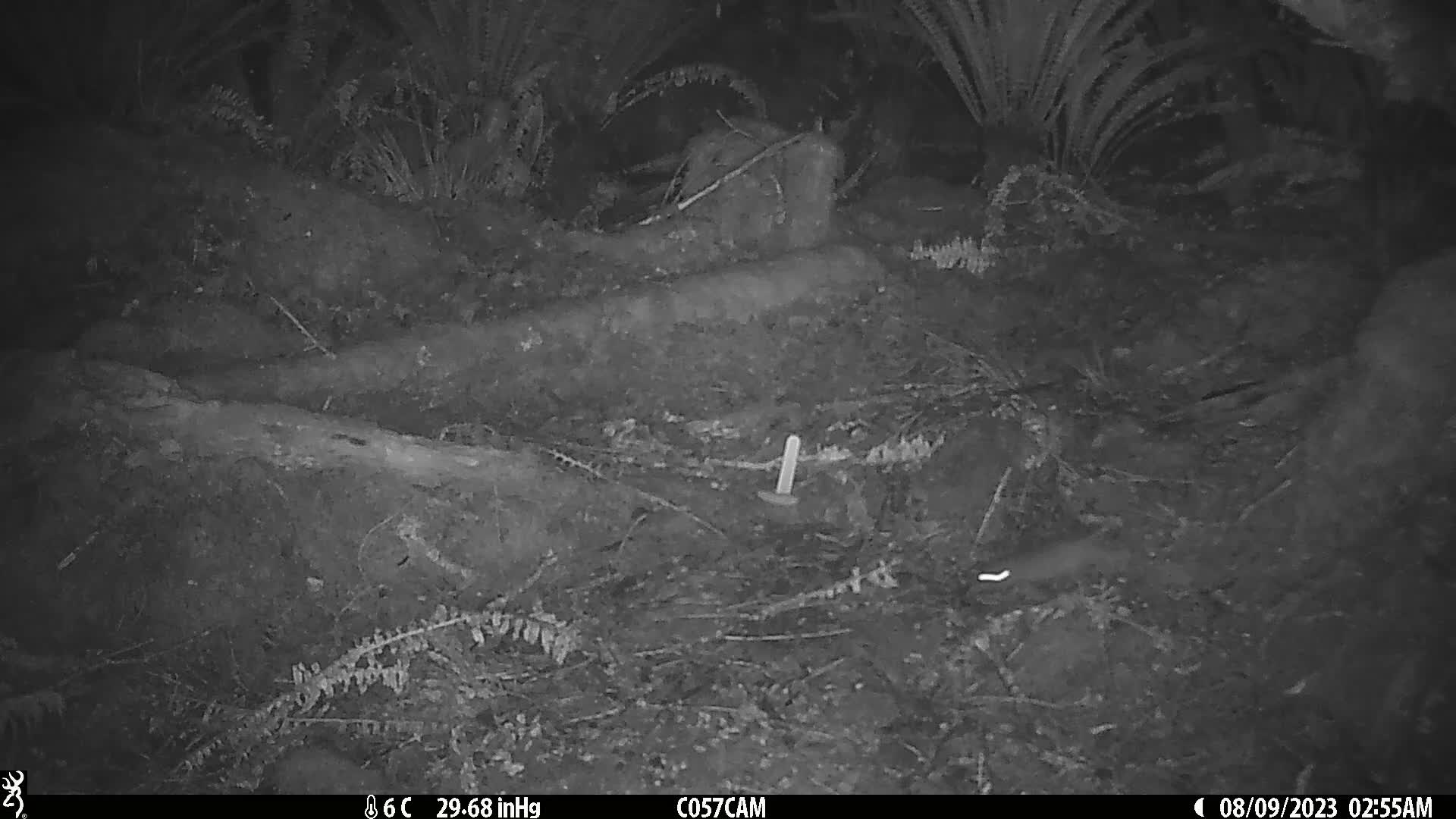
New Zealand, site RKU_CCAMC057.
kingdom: Animalia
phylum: Chordata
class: Mammalia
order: Rodentia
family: Muridae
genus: Rattus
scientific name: Rattus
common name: rat